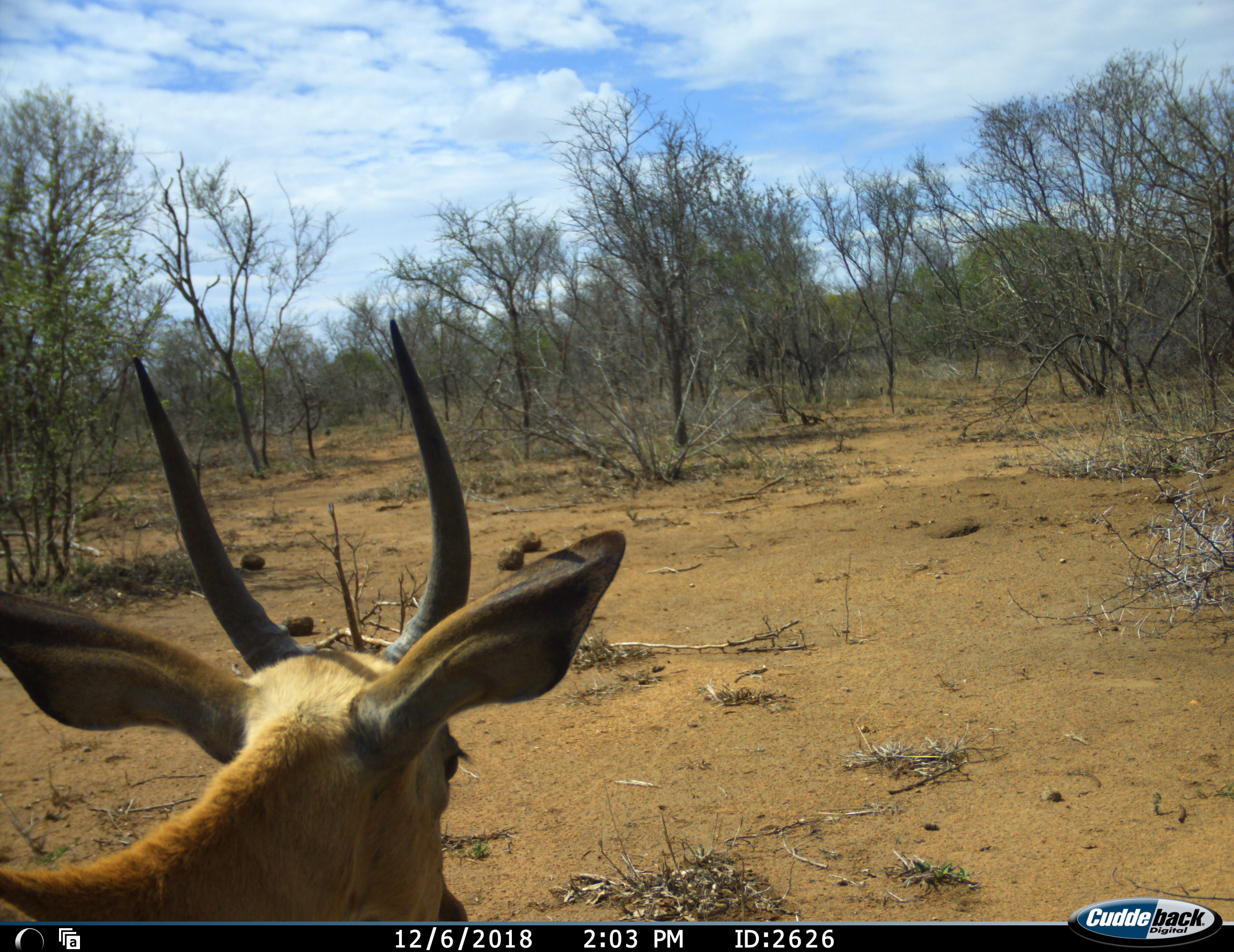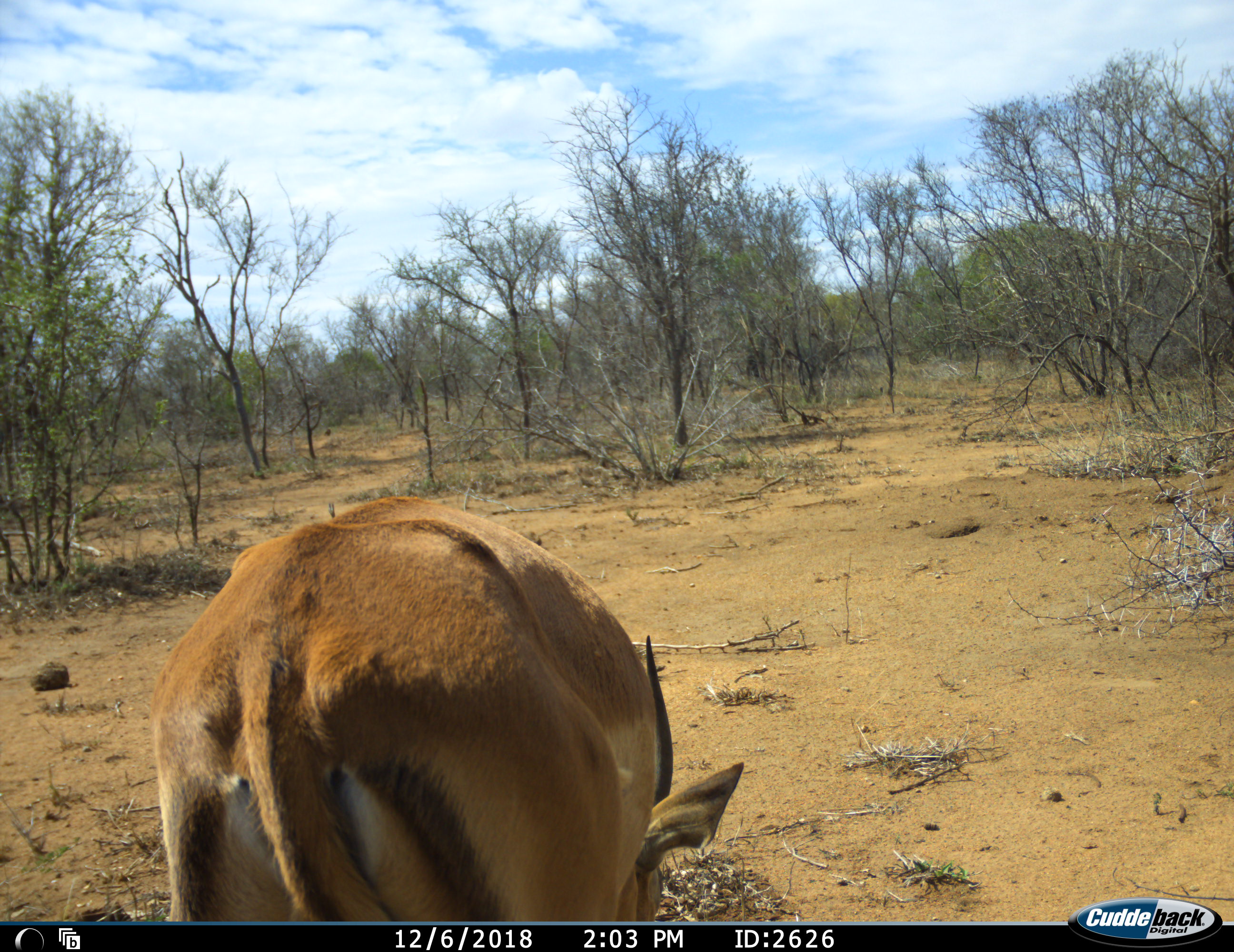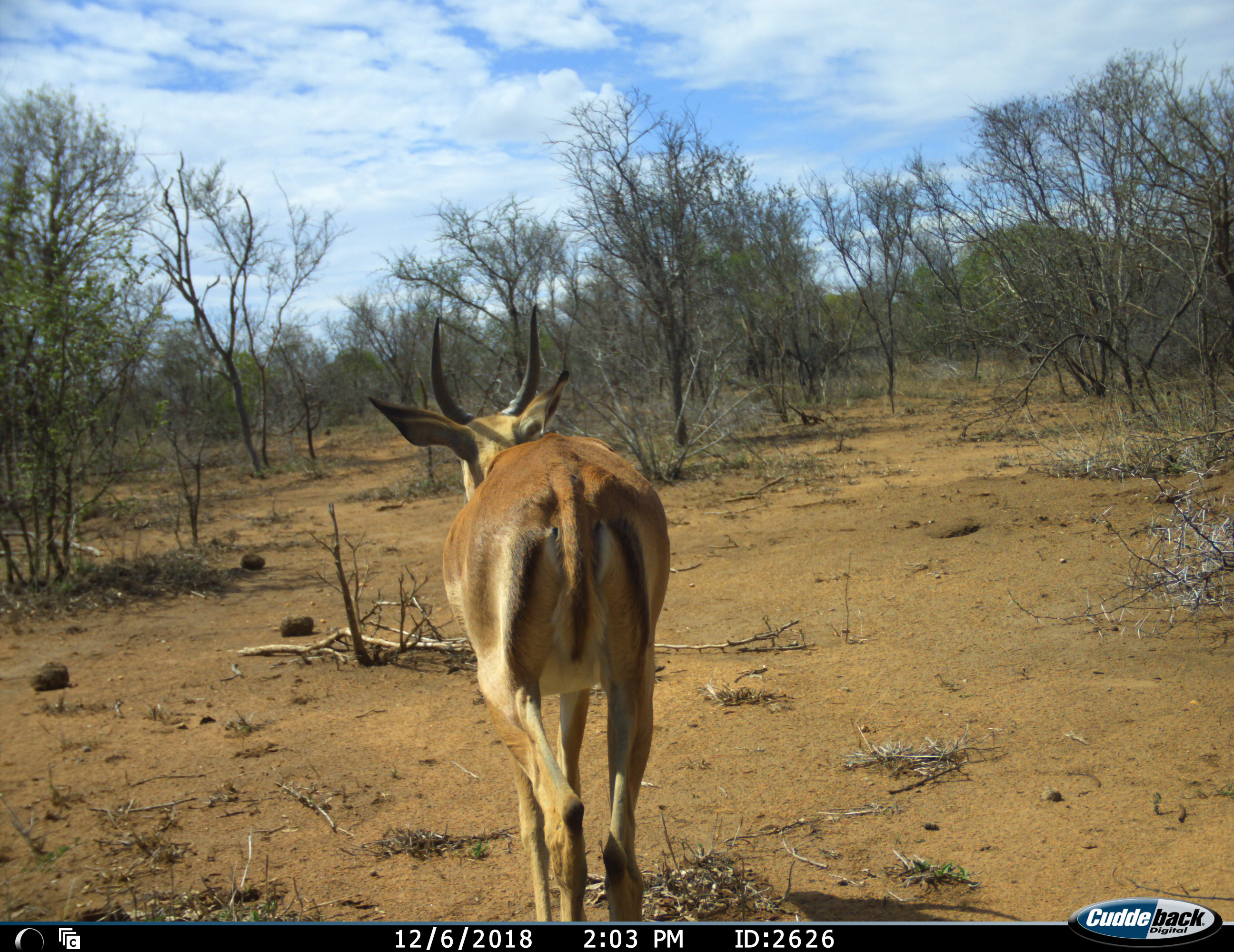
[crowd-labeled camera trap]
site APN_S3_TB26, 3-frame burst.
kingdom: Animalia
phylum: Chordata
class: Mammalia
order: Artiodactyla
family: Bovidae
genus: Aepyceros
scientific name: Aepyceros melampus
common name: impala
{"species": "impala (Aepyceros melampus)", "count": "1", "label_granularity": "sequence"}